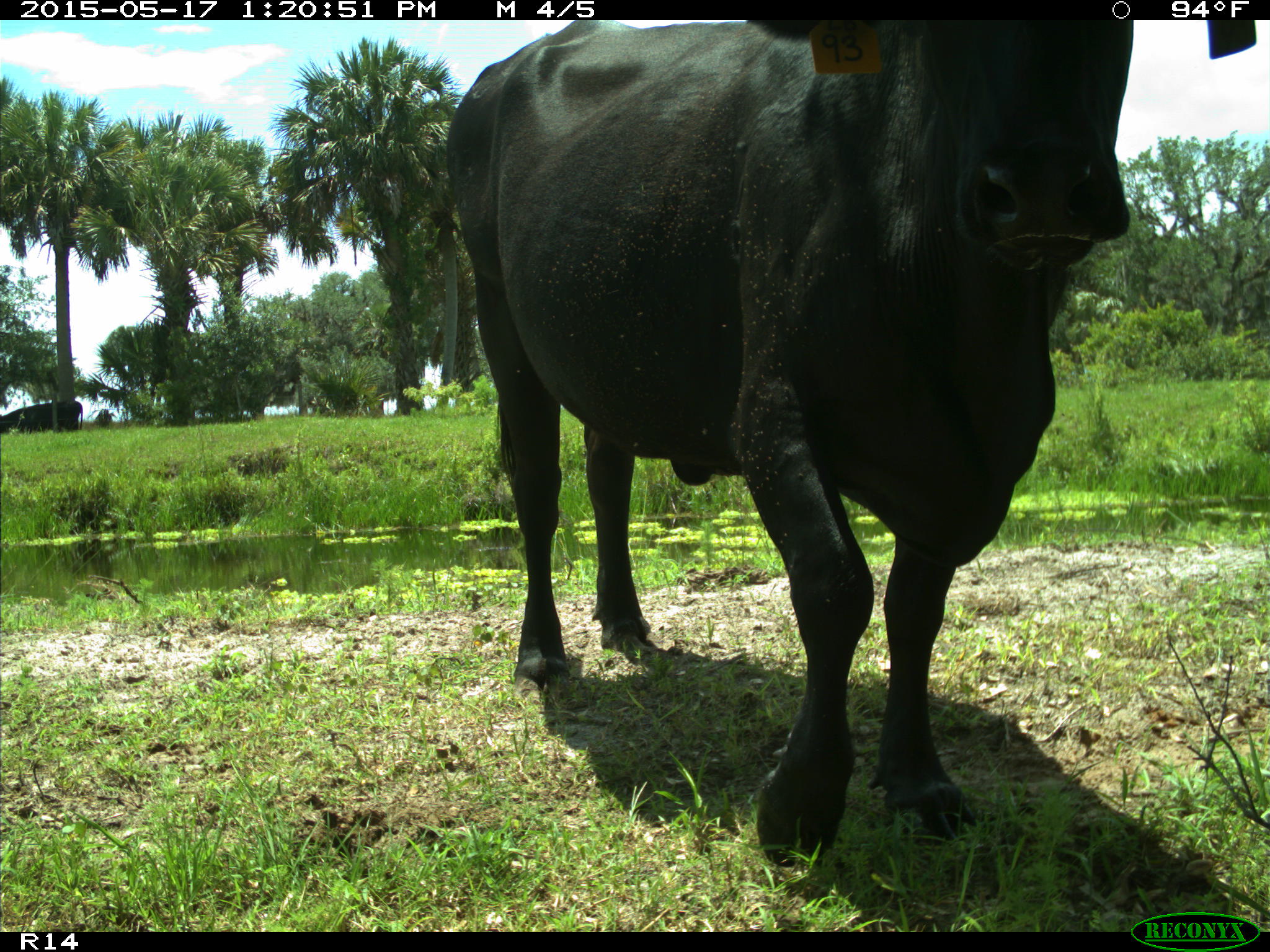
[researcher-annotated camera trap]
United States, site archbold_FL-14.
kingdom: Animalia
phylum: Chordata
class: Mammalia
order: Artiodactyla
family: Bovidae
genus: Bos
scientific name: Bos taurus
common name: domestic cow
Bos taurus (domestic cow).